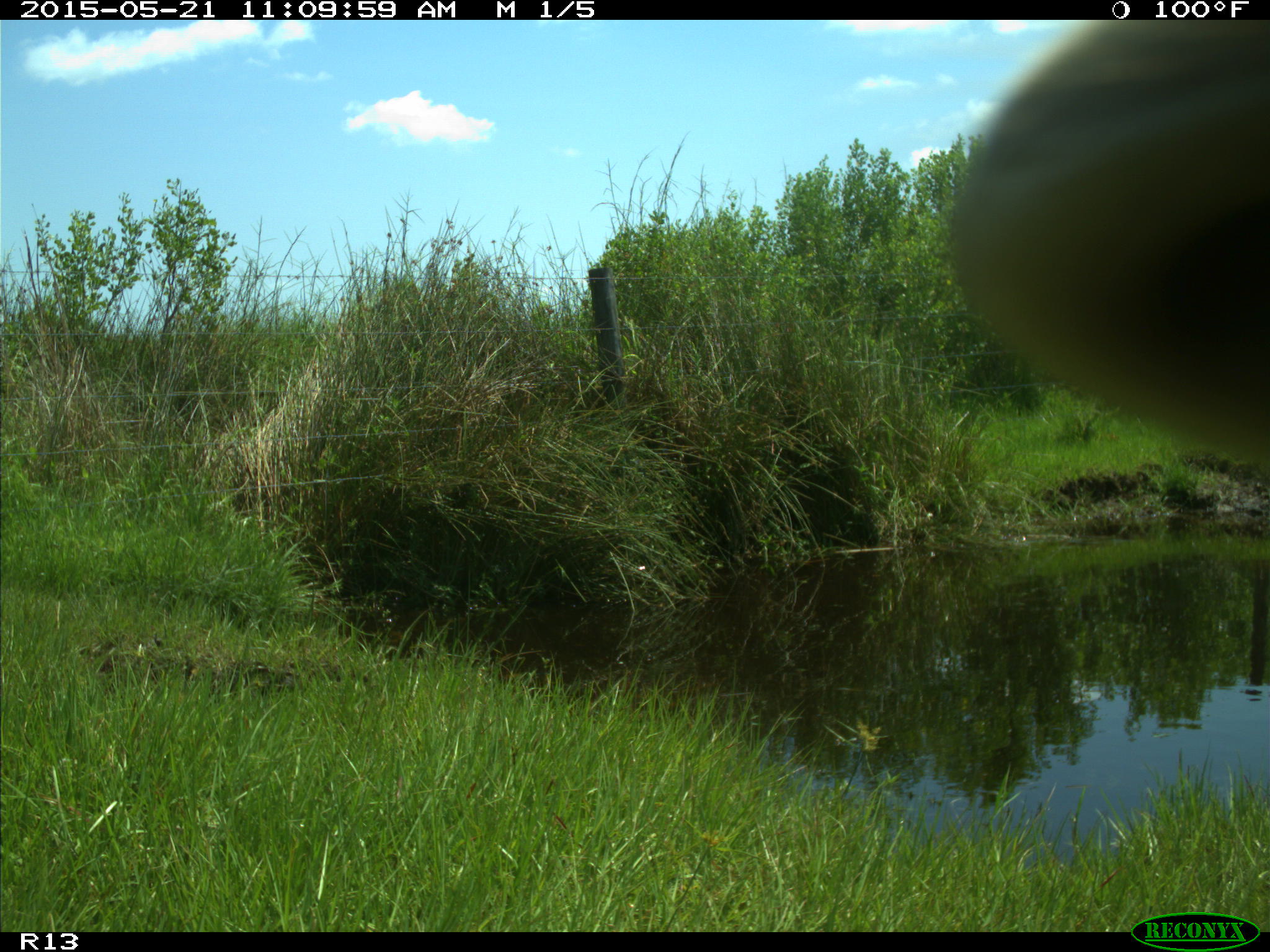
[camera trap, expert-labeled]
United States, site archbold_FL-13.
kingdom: Animalia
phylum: Chordata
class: Mammalia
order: Artiodactyla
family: Bovidae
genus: Bos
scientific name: Bos taurus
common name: domestic cow